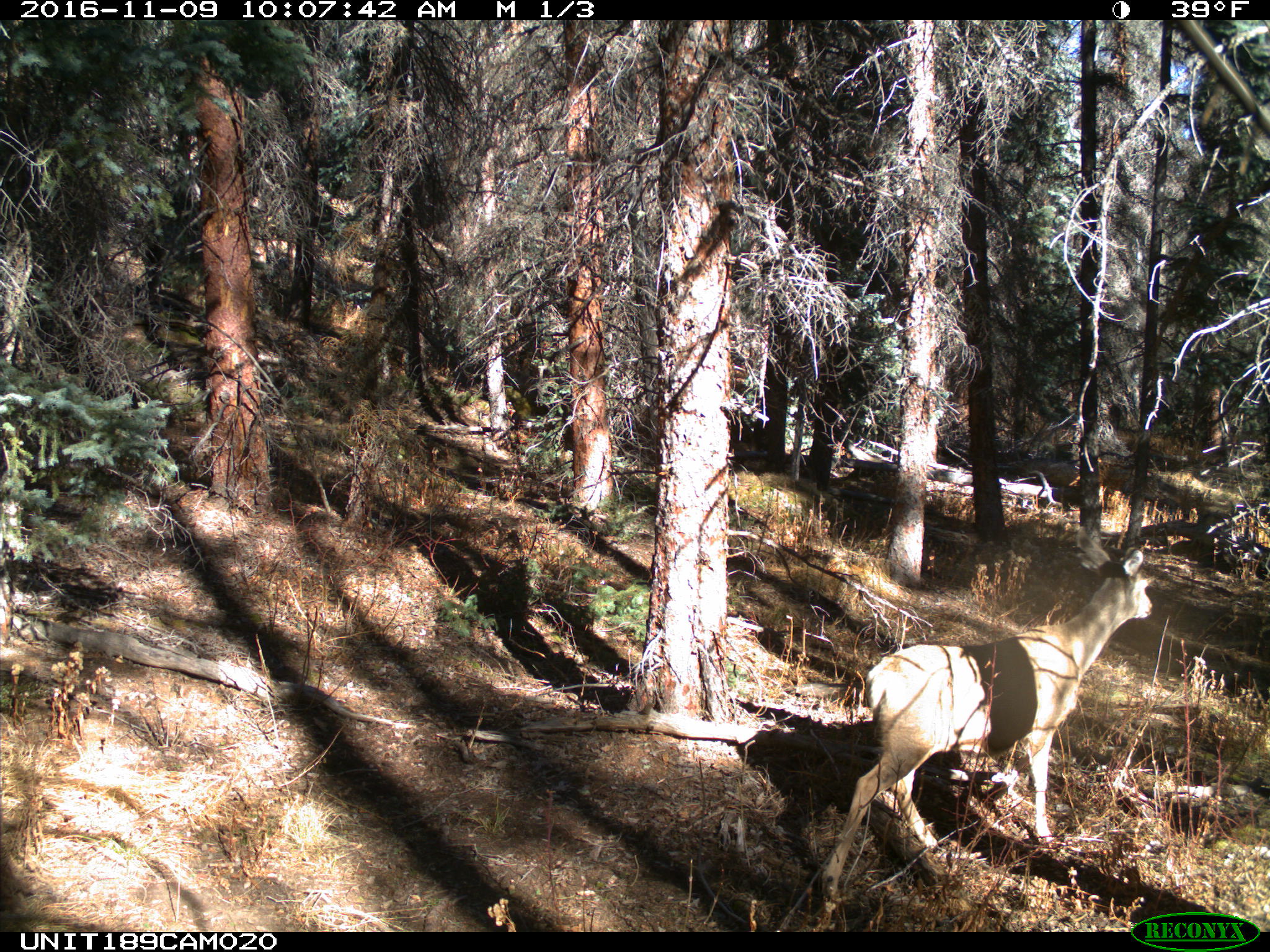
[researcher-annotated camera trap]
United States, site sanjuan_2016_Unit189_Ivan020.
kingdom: Animalia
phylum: Chordata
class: Mammalia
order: Artiodactyla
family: Cervidae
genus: Odocoileus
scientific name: Odocoileus hemionus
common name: mule deer